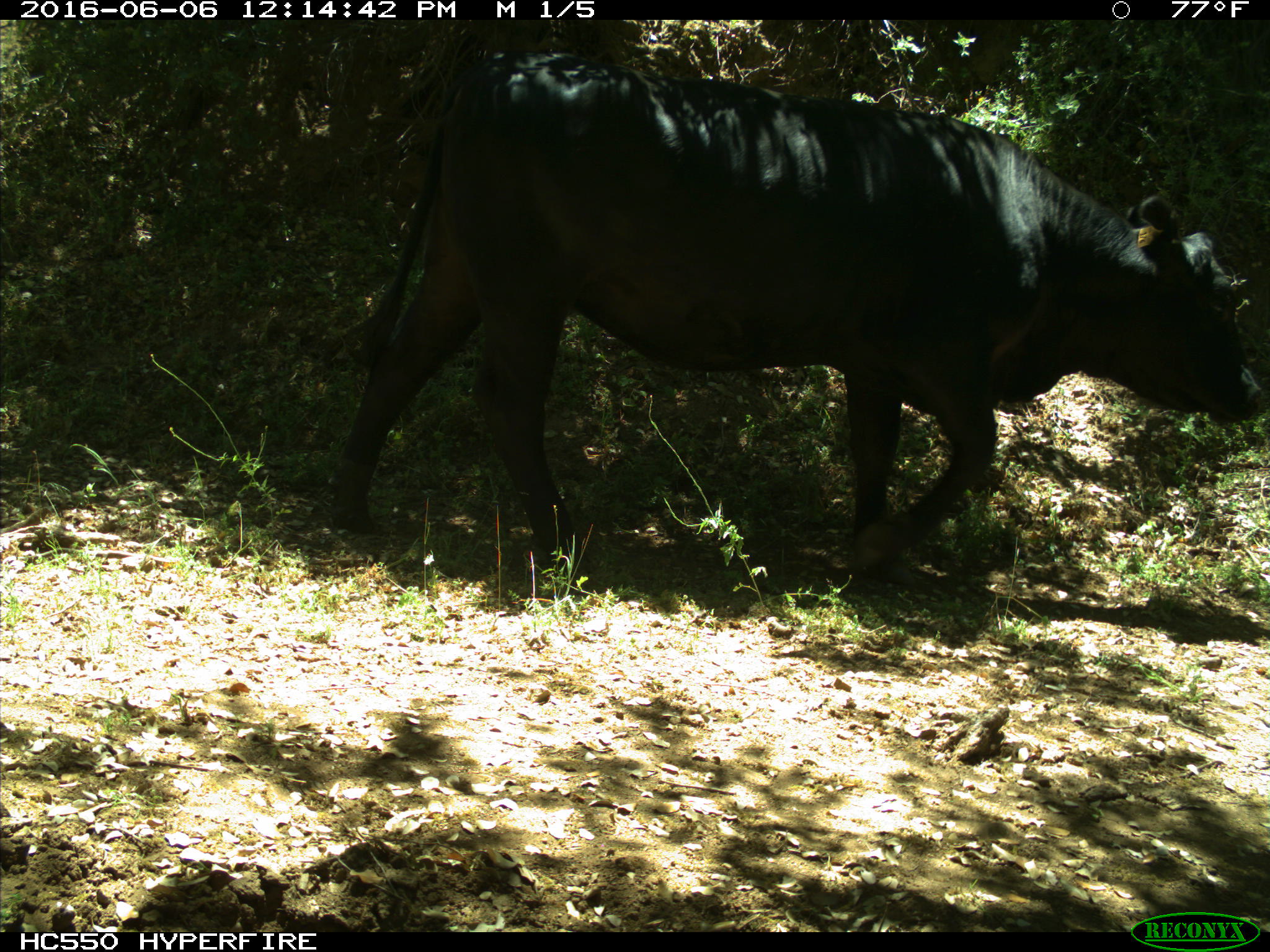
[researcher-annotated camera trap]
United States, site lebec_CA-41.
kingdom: Animalia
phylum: Chordata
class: Mammalia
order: Artiodactyla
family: Bovidae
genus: Bos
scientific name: Bos taurus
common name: domestic cow